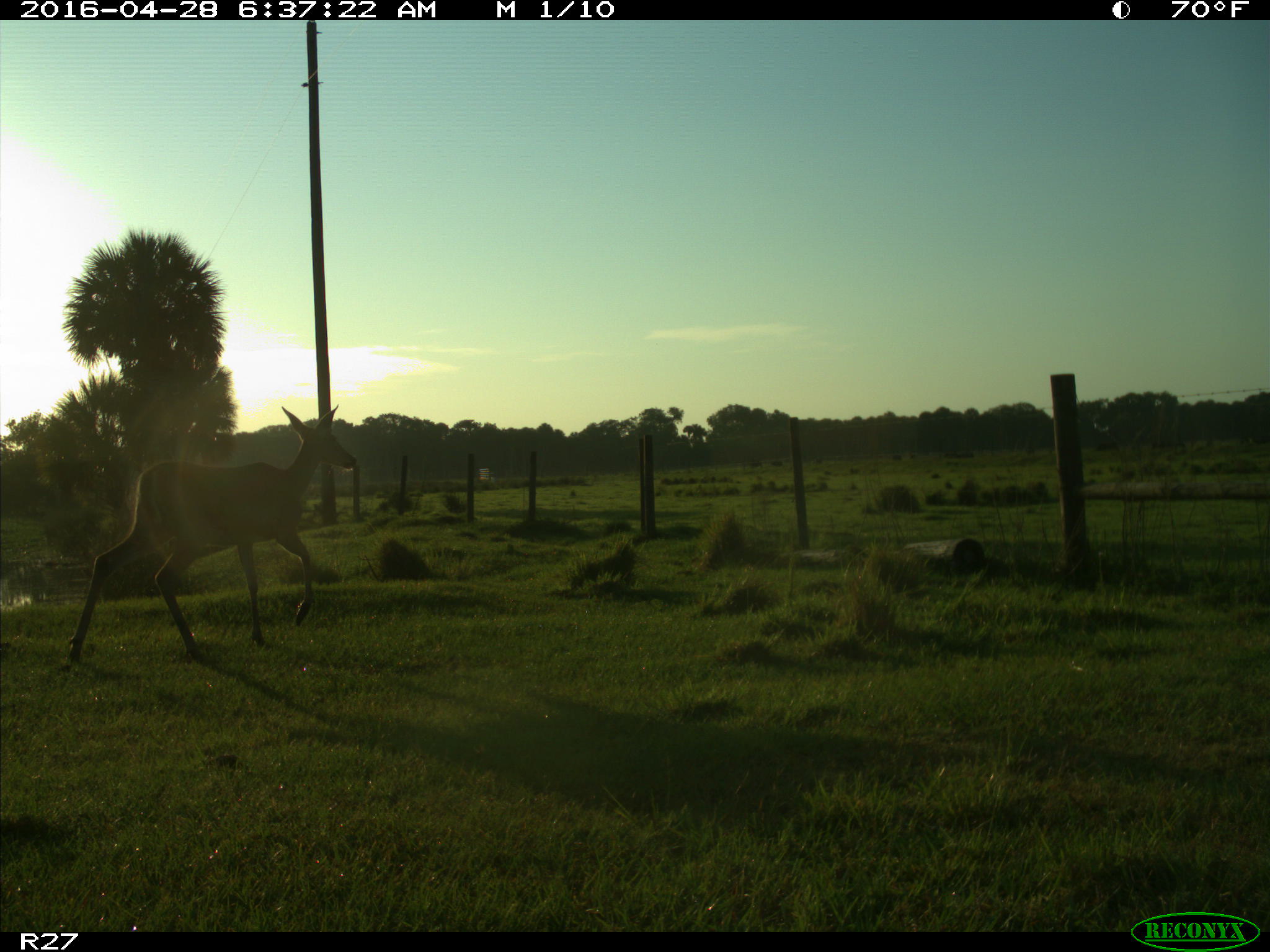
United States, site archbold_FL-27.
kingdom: Animalia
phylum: Chordata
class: Mammalia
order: Artiodactyla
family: Cervidae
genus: Odocoileus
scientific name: Odocoileus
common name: deer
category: unidentified deer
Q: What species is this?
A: Unidentified deer (deer) (Odocoileus).